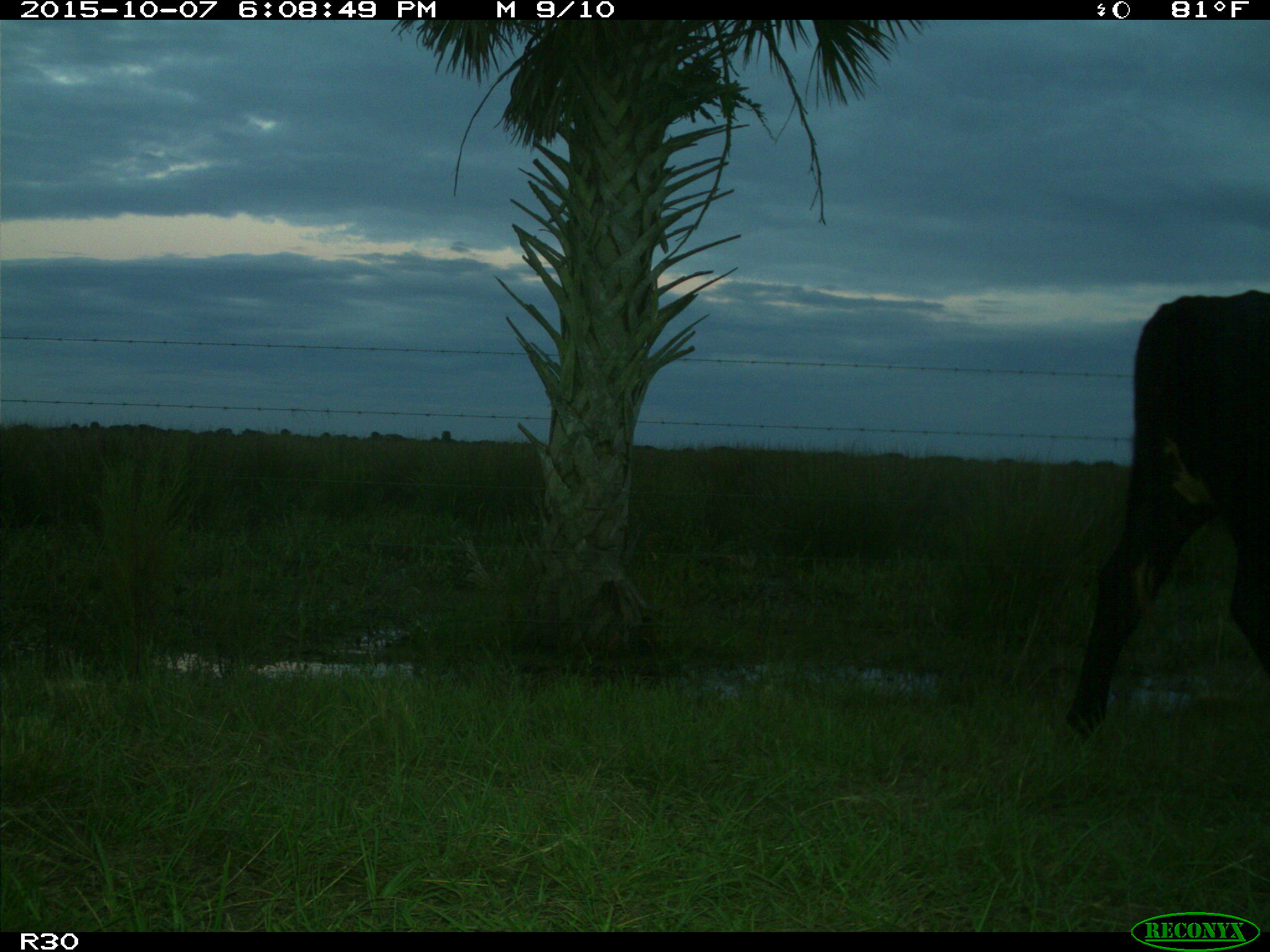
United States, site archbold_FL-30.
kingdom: Animalia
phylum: Chordata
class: Mammalia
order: Artiodactyla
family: Bovidae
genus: Bos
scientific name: Bos taurus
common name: domestic cow